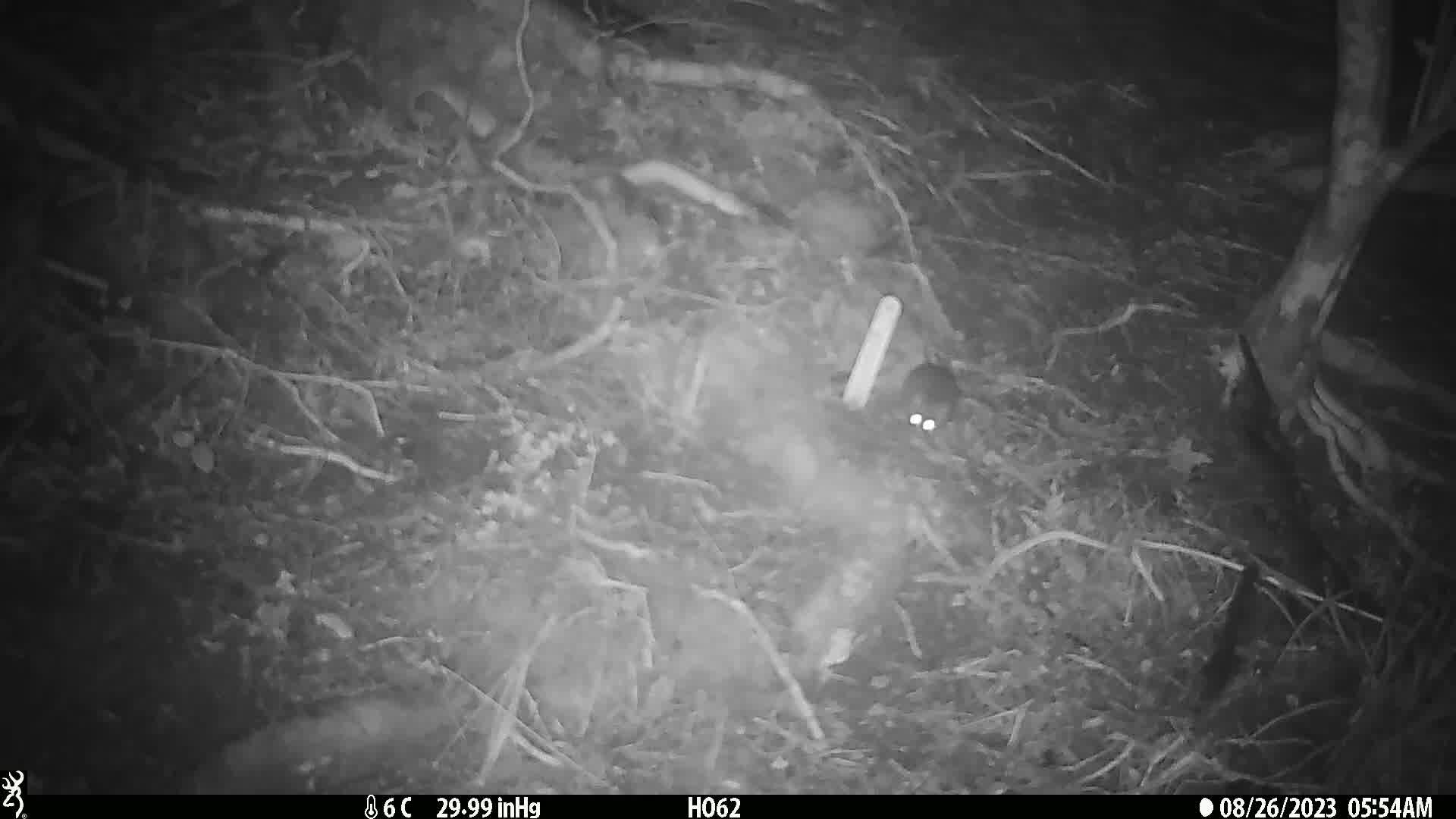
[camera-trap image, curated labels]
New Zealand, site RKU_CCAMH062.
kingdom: Animalia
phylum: Chordata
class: Mammalia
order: Rodentia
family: Muridae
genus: Rattus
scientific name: Rattus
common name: rat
Rat (Rattus).